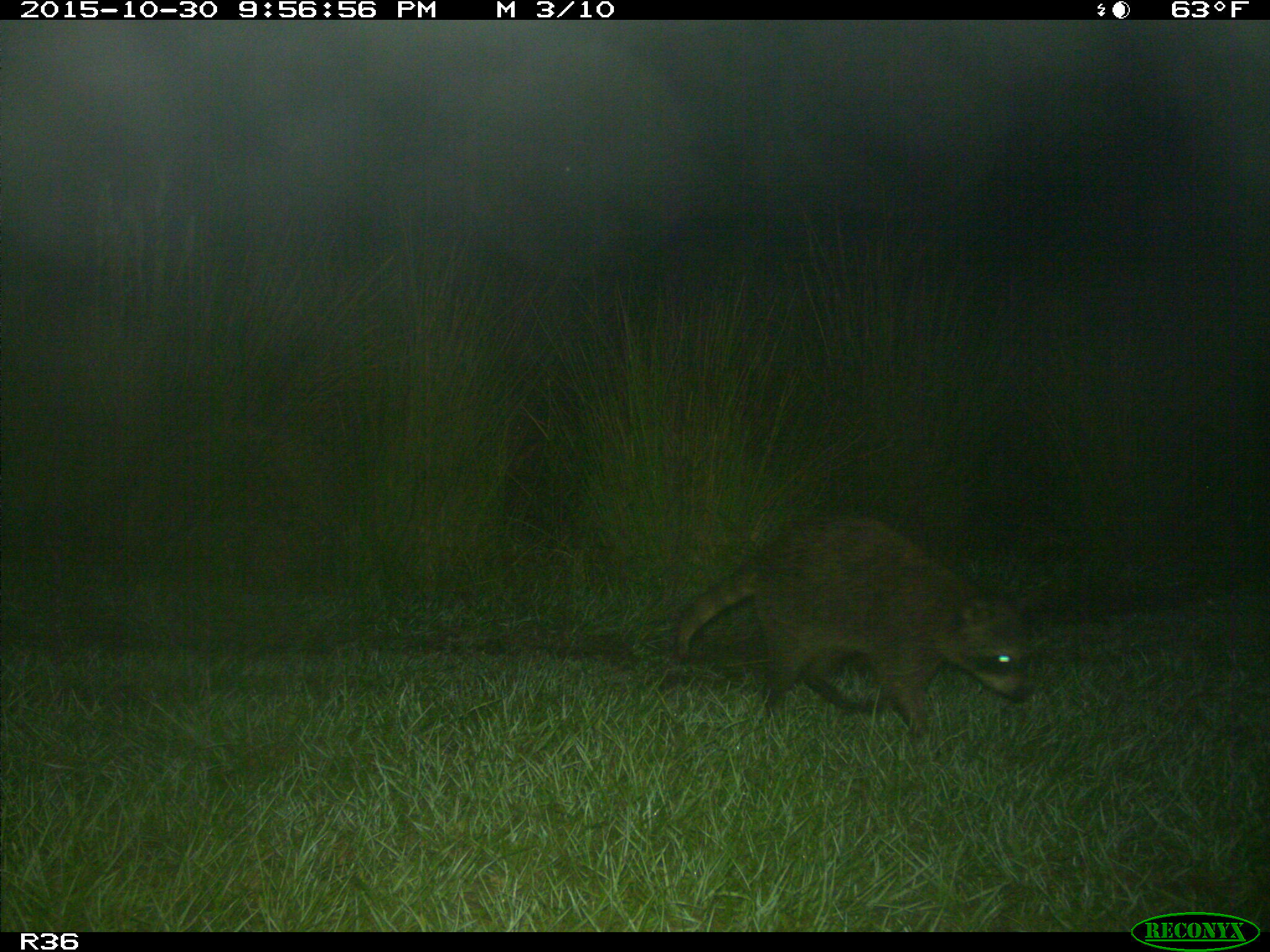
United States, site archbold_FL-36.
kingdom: Animalia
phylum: Chordata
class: Mammalia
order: Carnivora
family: Procyonidae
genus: Procyon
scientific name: Procyon lotor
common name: common raccoon